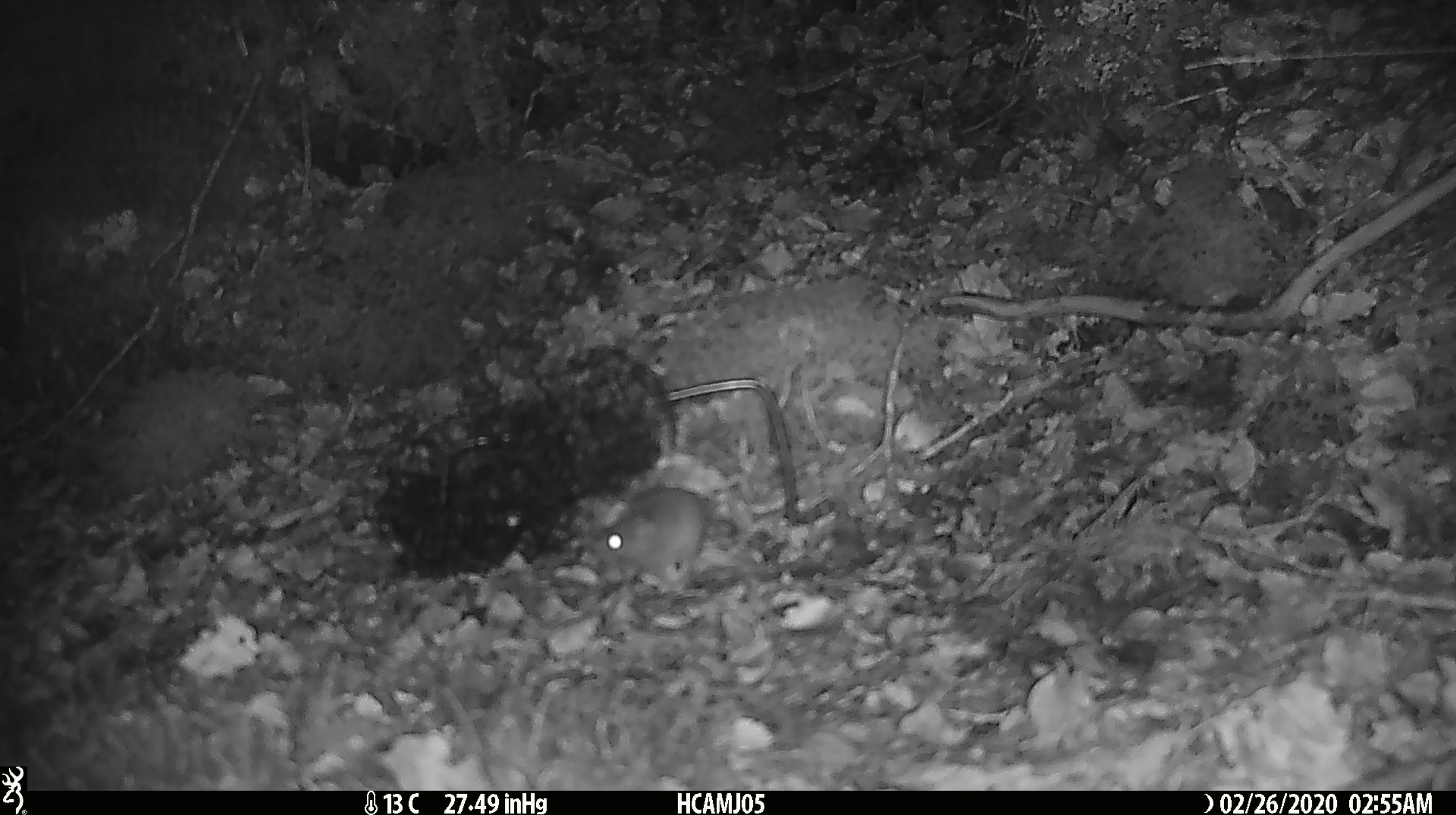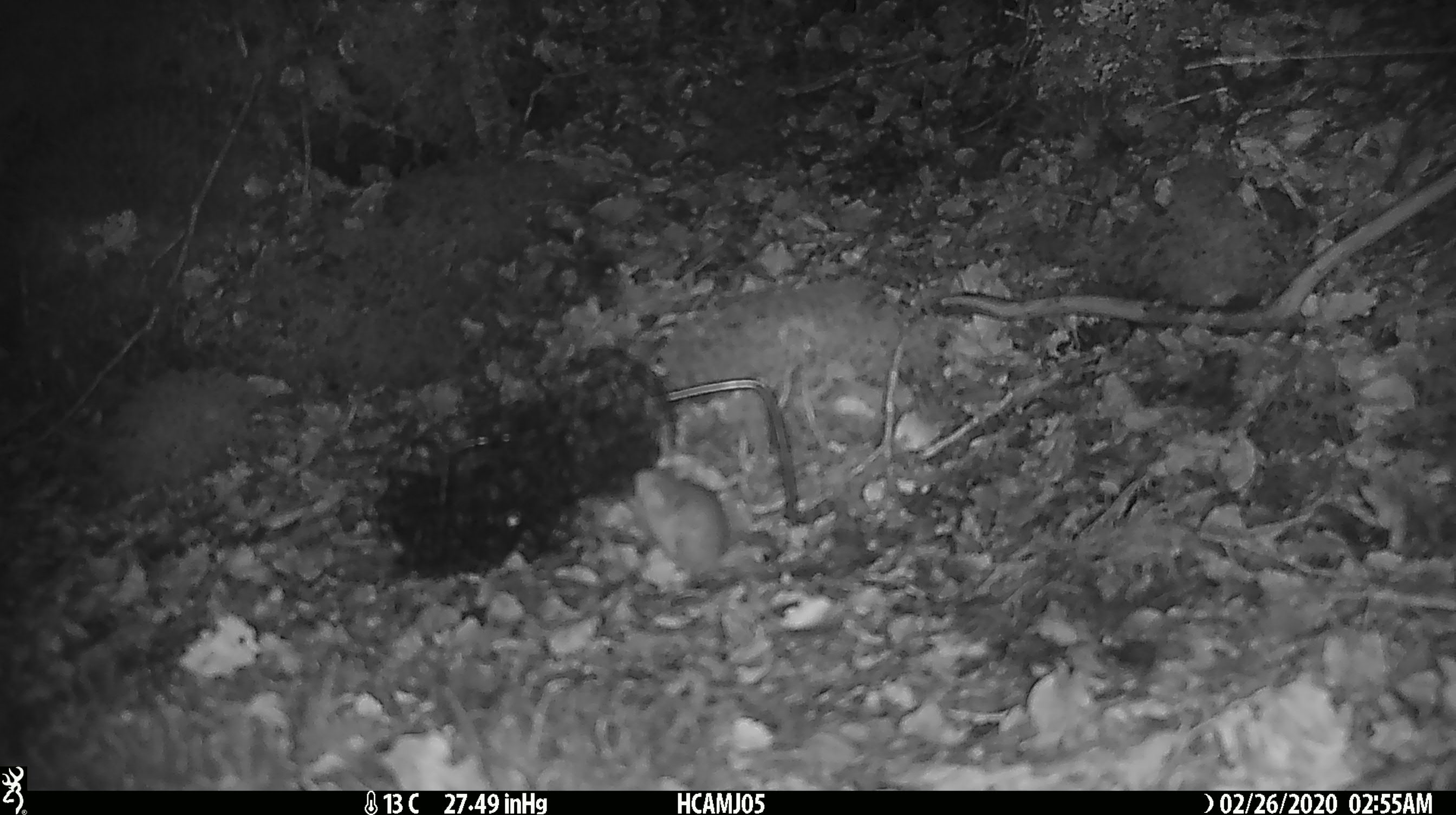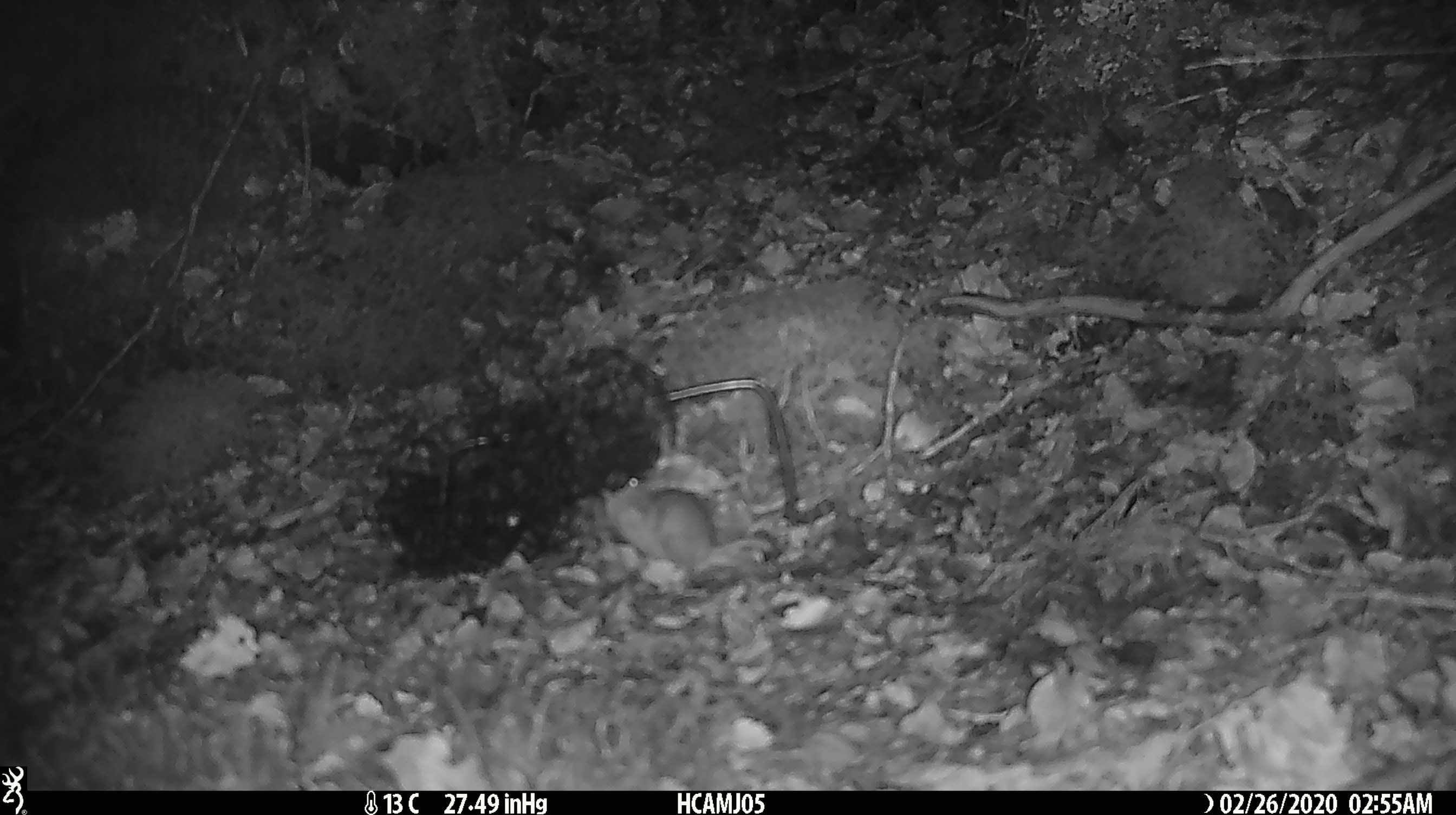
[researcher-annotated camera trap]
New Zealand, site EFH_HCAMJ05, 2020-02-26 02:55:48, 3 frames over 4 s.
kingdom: Animalia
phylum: Chordata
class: Mammalia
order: Rodentia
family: Muridae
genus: Mus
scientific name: Mus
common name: mouse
Mouse (Mus).